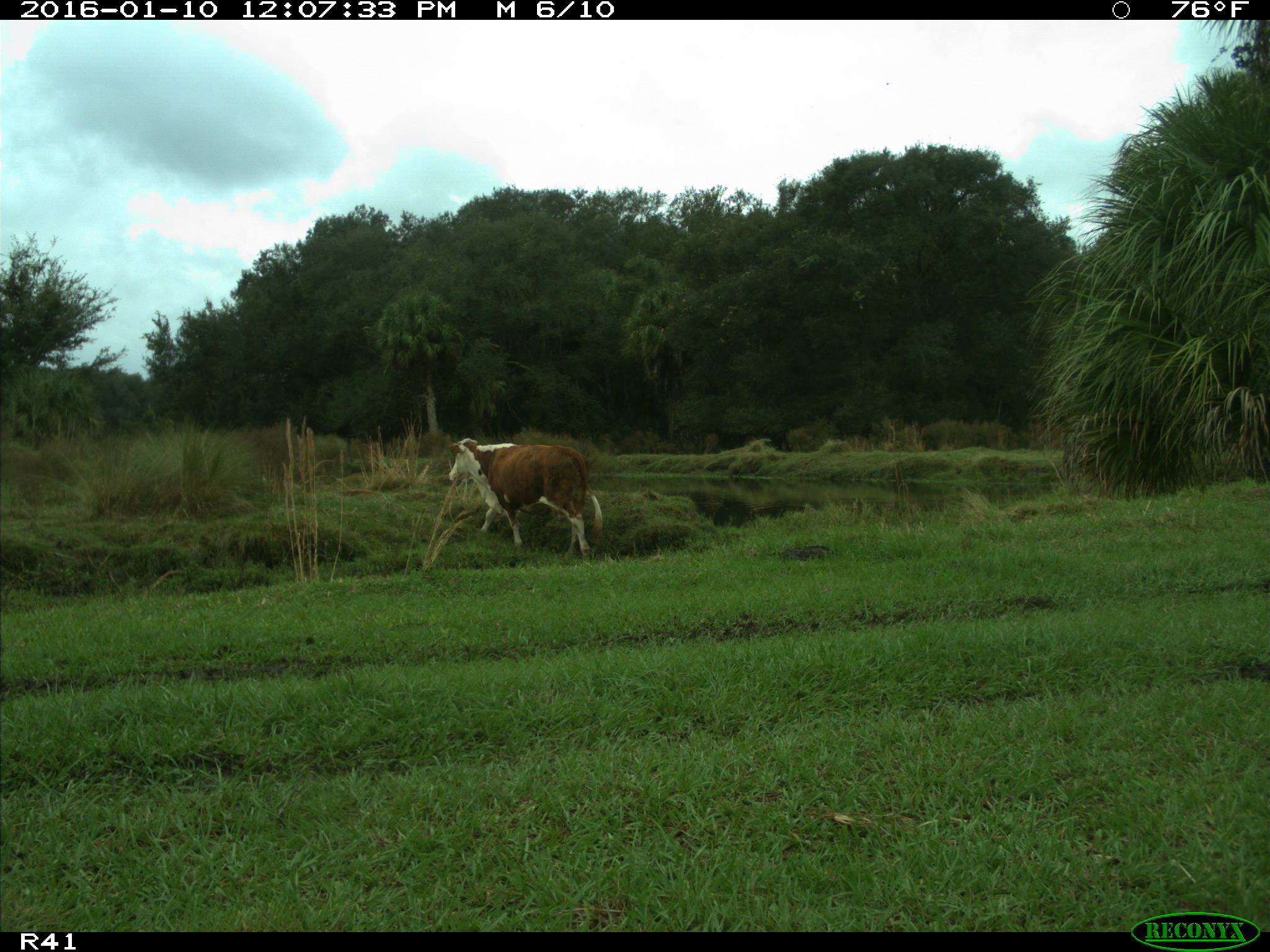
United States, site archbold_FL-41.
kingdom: Animalia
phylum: Chordata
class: Mammalia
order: Artiodactyla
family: Bovidae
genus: Bos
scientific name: Bos taurus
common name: domestic cow